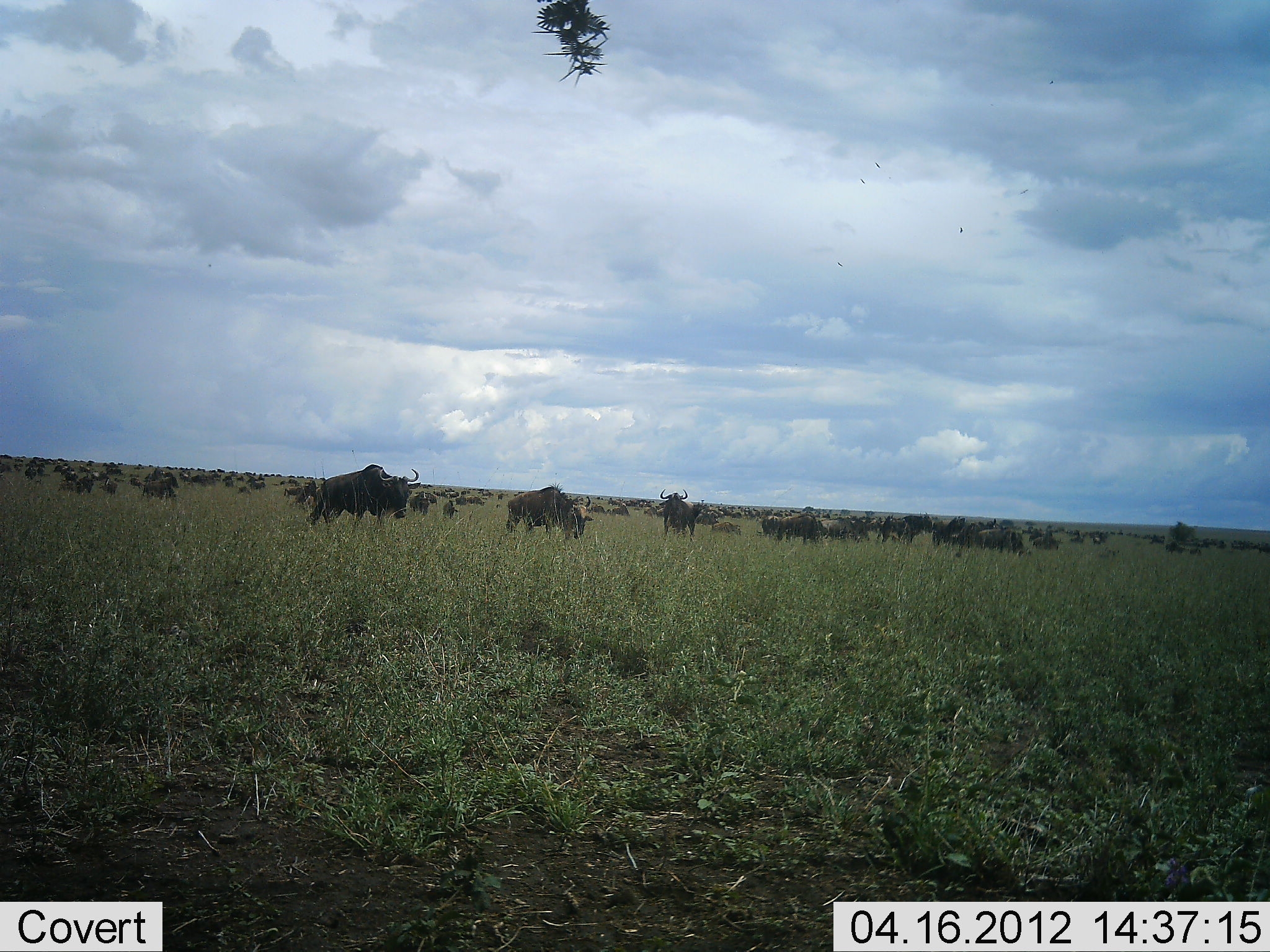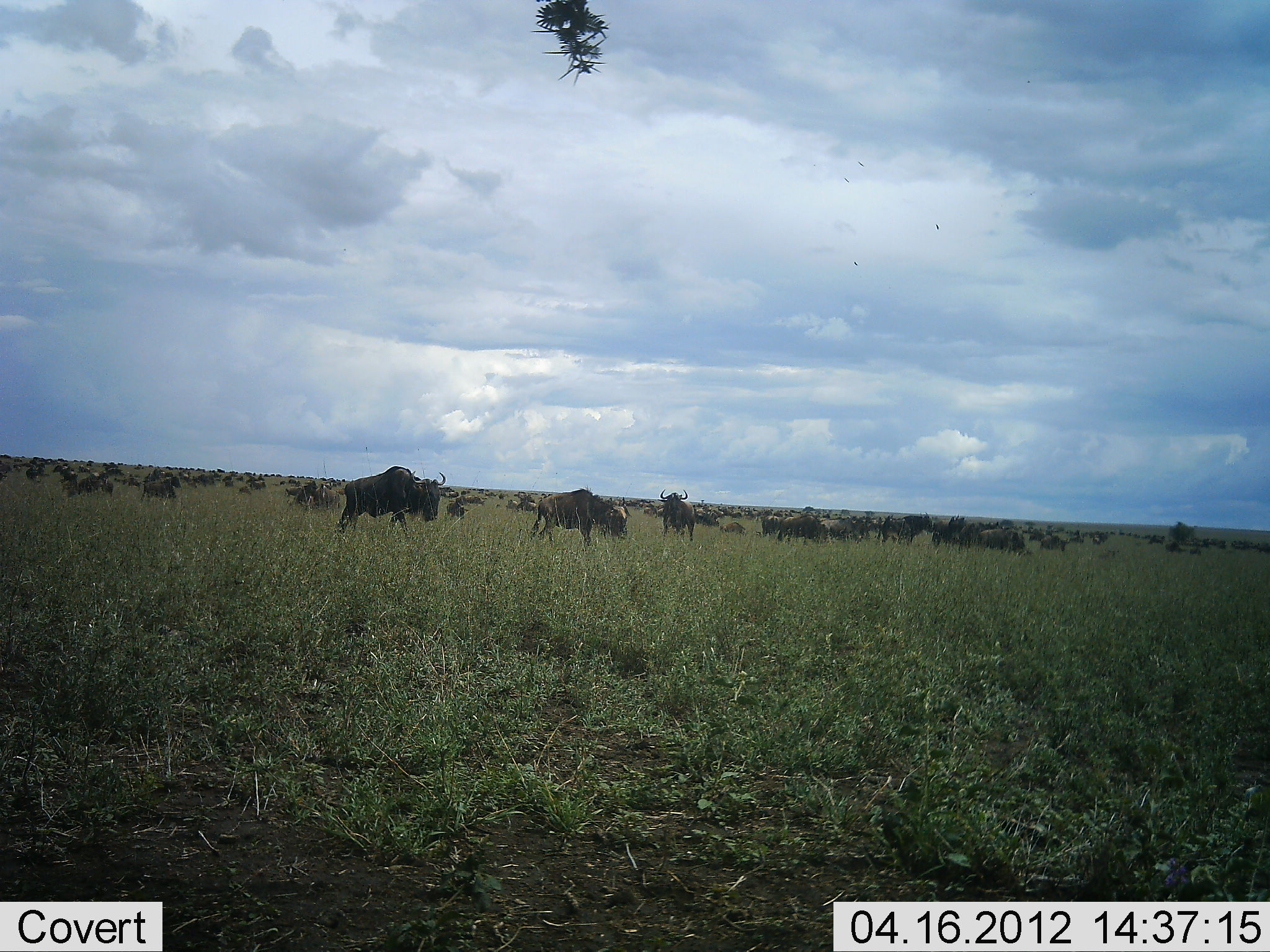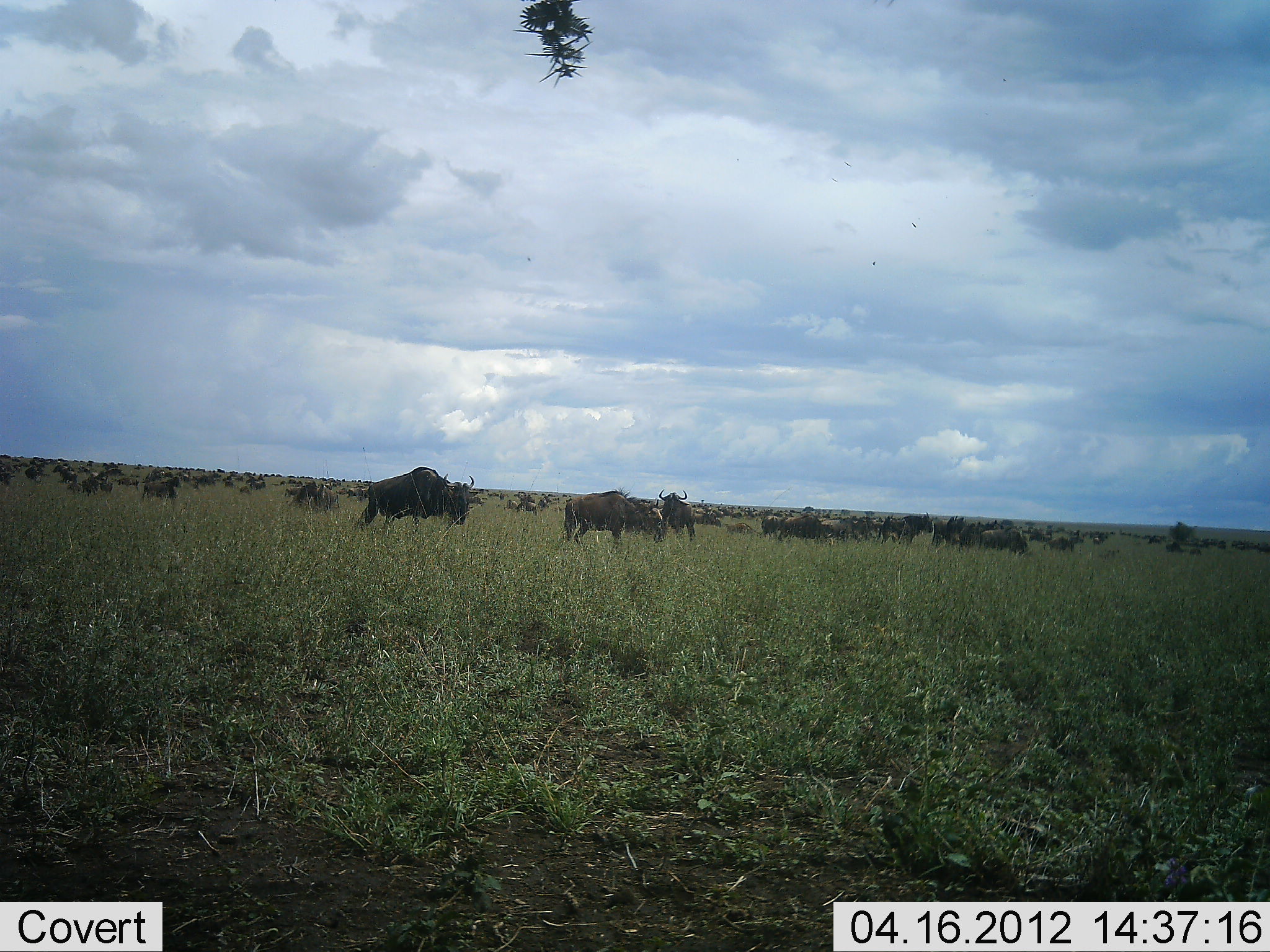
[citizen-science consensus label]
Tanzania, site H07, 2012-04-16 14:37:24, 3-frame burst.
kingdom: Animalia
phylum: Chordata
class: Mammalia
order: Artiodactyla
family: Bovidae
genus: Connochaetes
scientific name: Connochaetes taurinus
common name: blue wildebeest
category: wildebeest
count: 51+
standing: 50%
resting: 12%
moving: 88%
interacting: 0%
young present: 6%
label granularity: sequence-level